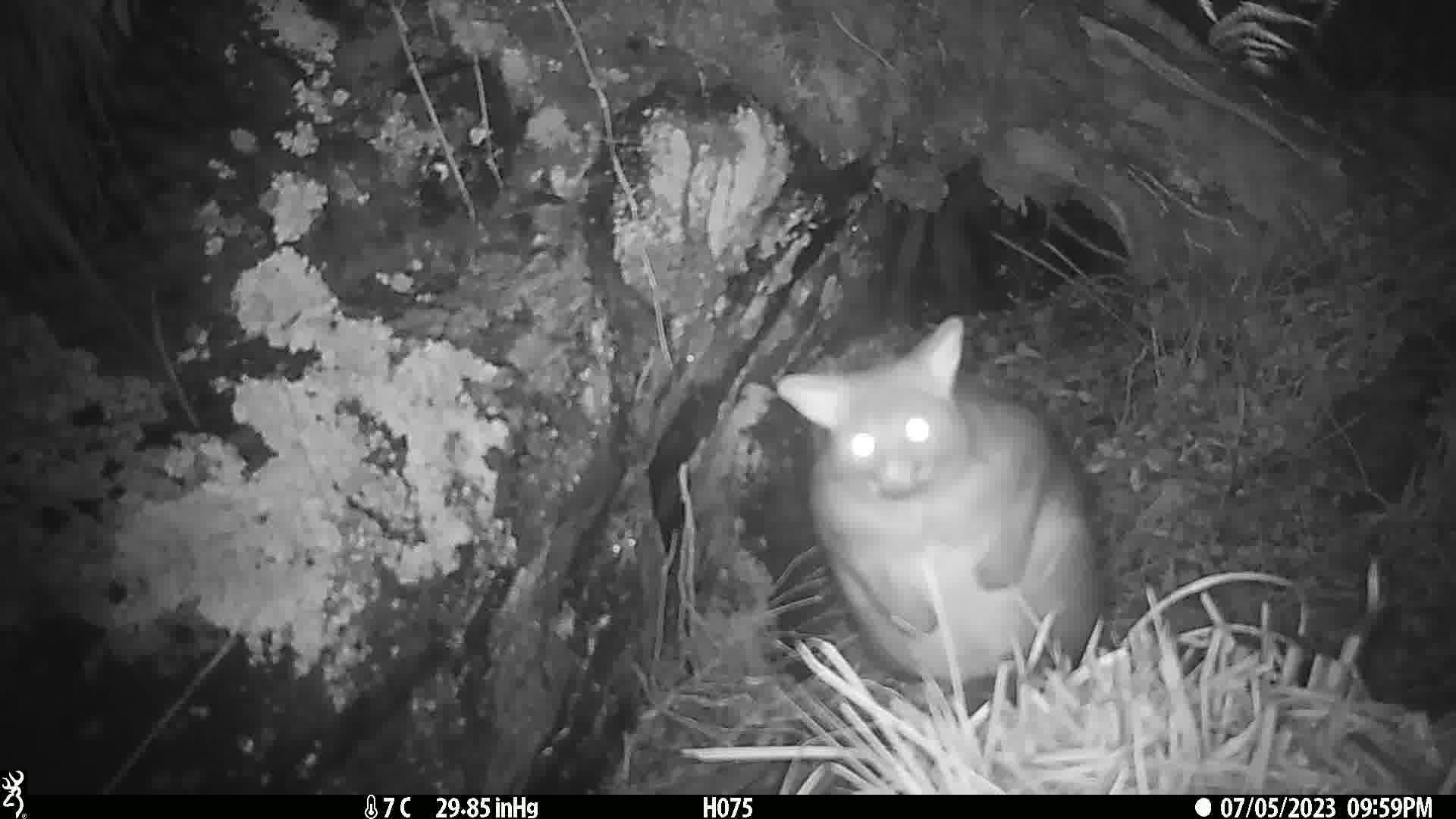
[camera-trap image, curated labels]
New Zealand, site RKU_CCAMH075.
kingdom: Animalia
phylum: Chordata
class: Mammalia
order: Diprotodontia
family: Phalangeridae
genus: Trichosurus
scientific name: Trichosurus vulpecula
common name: common brushtail possum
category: possum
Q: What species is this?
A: Possum (common brushtail possum) (Trichosurus vulpecula).